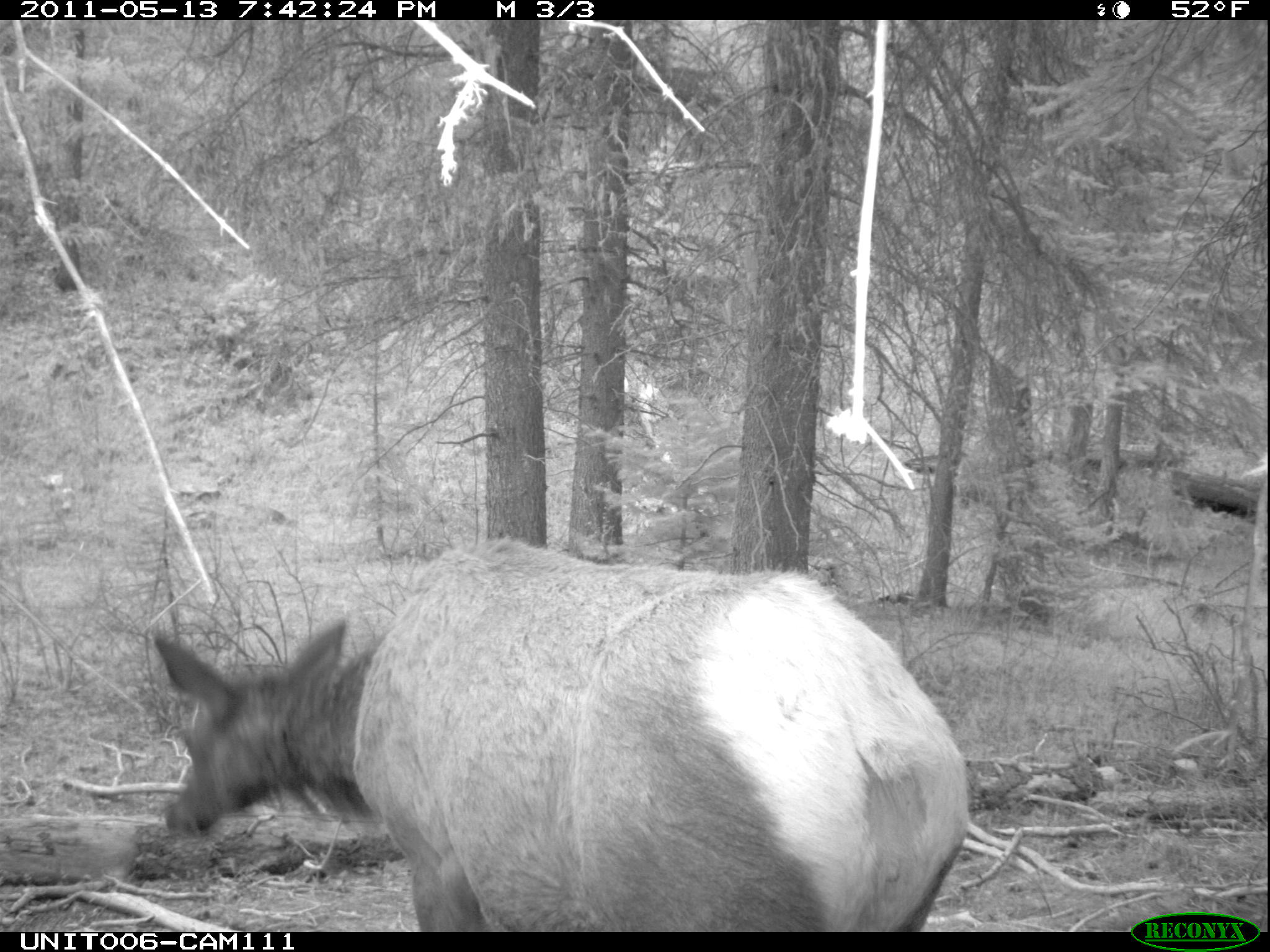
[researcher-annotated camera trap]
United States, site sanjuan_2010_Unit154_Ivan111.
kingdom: Animalia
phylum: Chordata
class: Mammalia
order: Artiodactyla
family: Cervidae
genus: Cervus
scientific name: Cervus elaphus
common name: red deer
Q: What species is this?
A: Cervus elaphus (red deer).